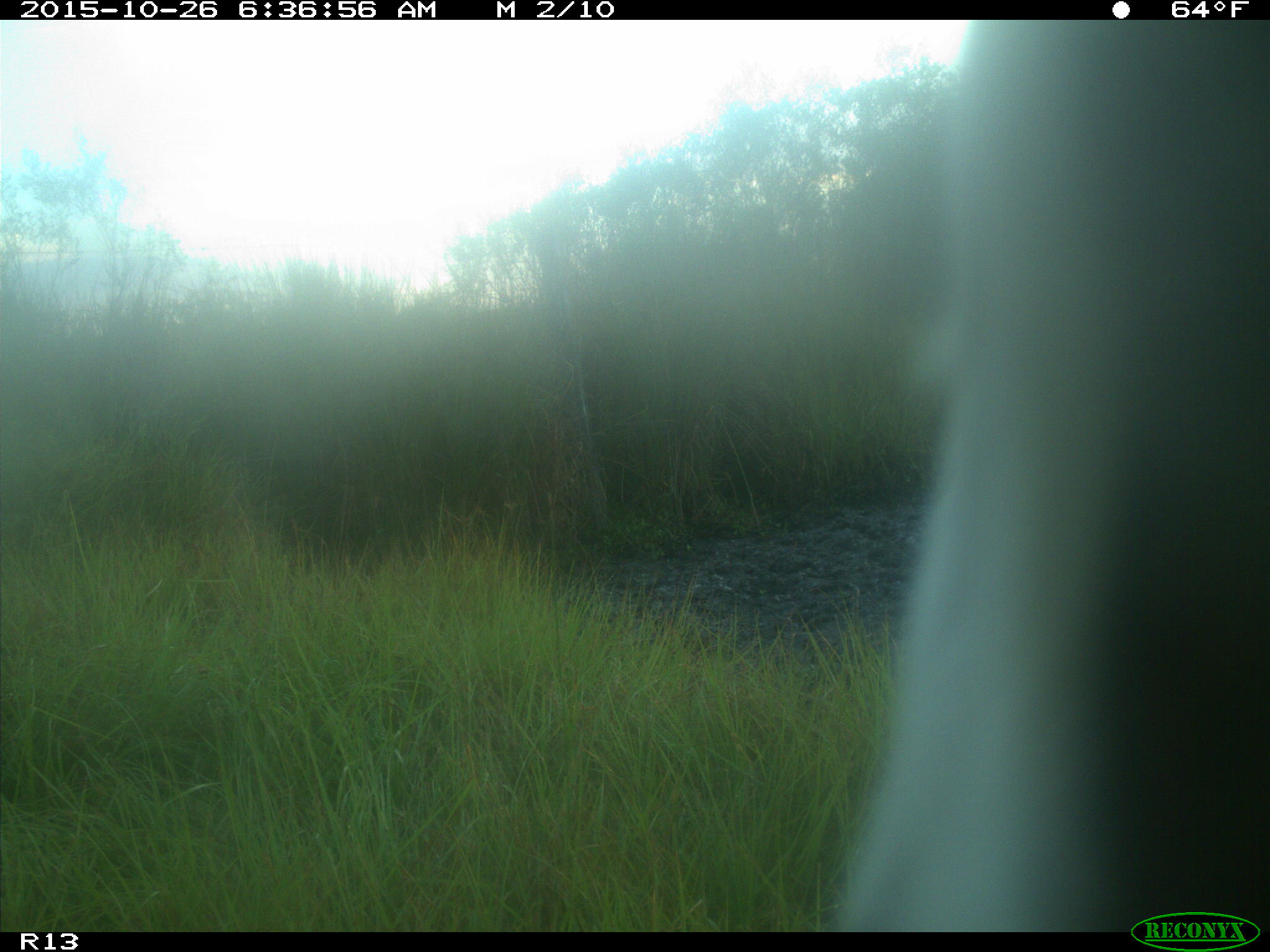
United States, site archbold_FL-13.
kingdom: Animalia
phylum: Chordata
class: Mammalia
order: Artiodactyla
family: Bovidae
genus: Bos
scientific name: Bos taurus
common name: domestic cow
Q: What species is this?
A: Bos taurus (domestic cow).